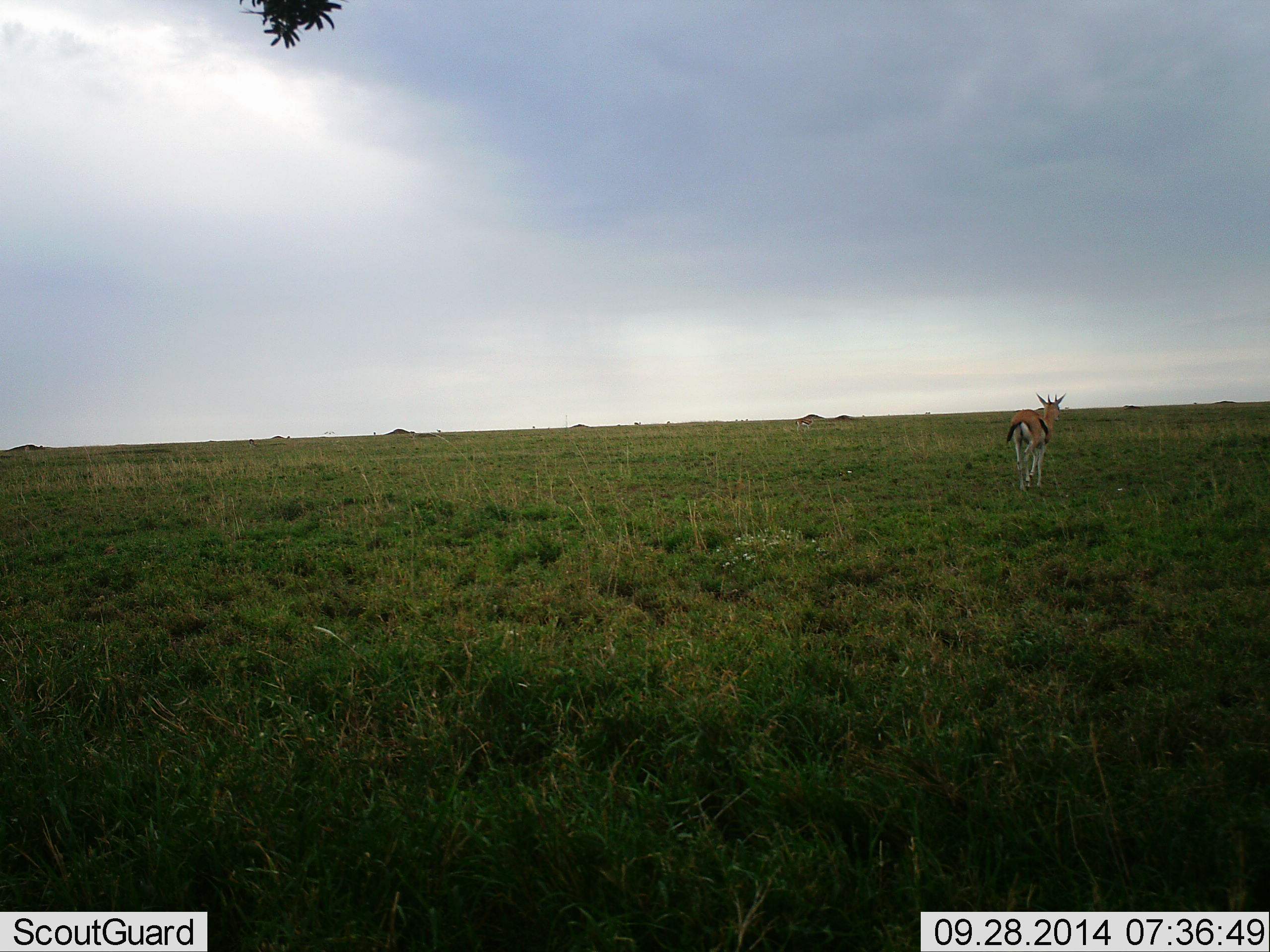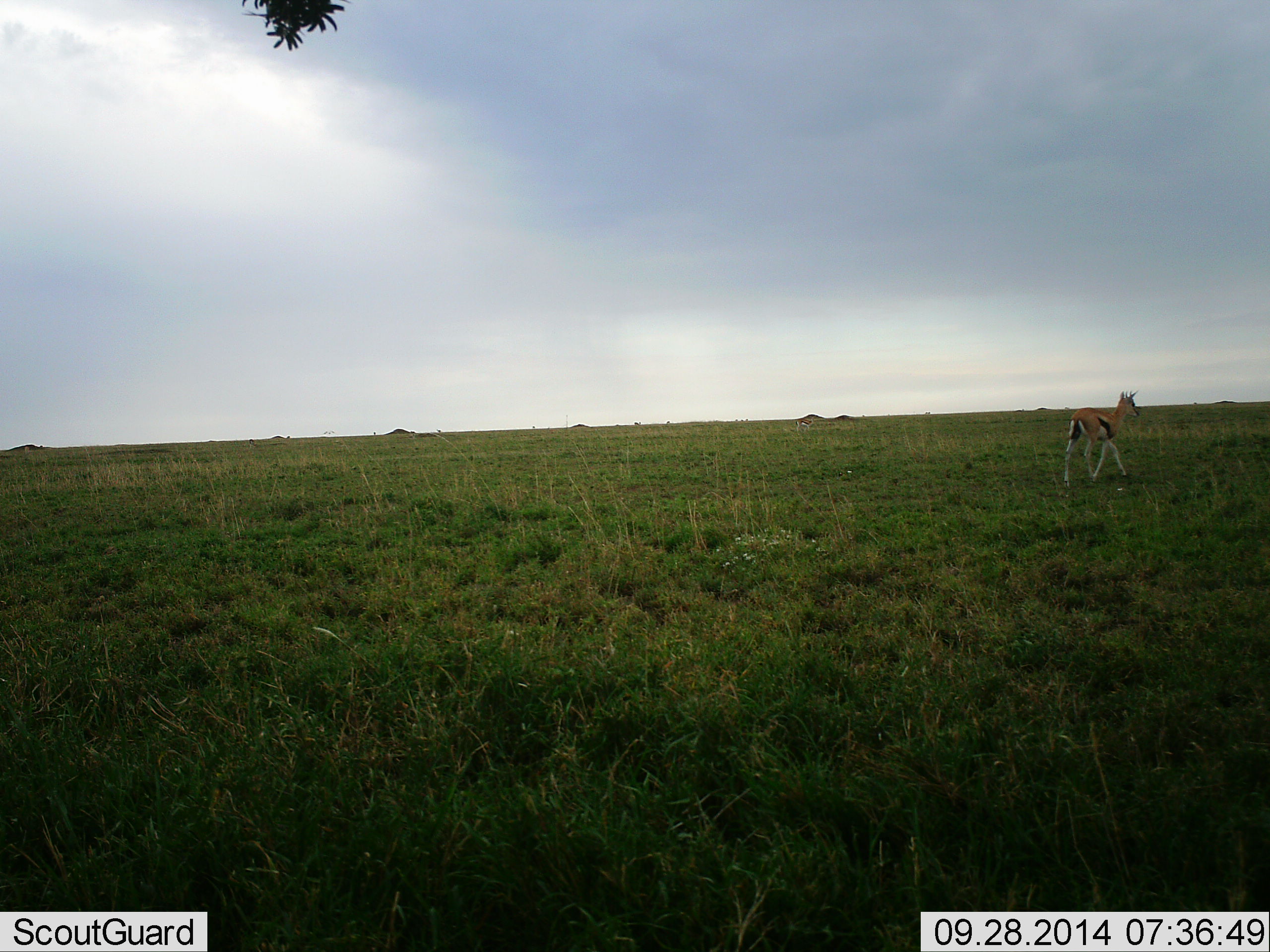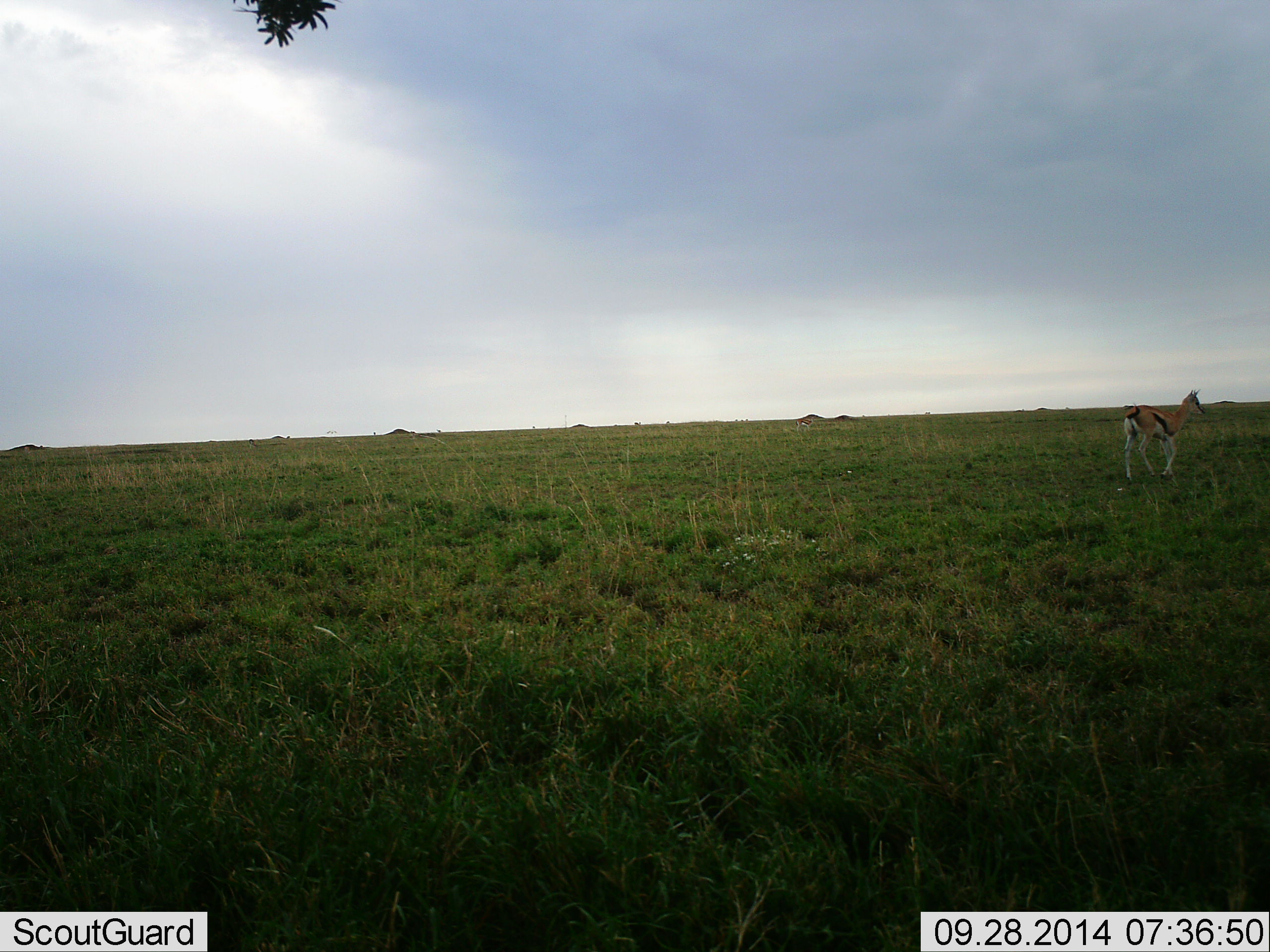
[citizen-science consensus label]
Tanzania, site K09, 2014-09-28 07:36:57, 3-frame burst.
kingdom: Animalia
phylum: Chordata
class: Mammalia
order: Artiodactyla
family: Bovidae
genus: Eudorcas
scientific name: Eudorcas thomsonii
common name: thomson's gazelle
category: gazellethomsons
Gazellethomsons (thomson's gazelle) (Eudorcas thomsonii), count 1. Behavior (volunteer vote fractions): standing 10%, resting 0%, moving 100%, interacting 0%. Young present (vote fraction): 0%. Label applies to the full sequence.